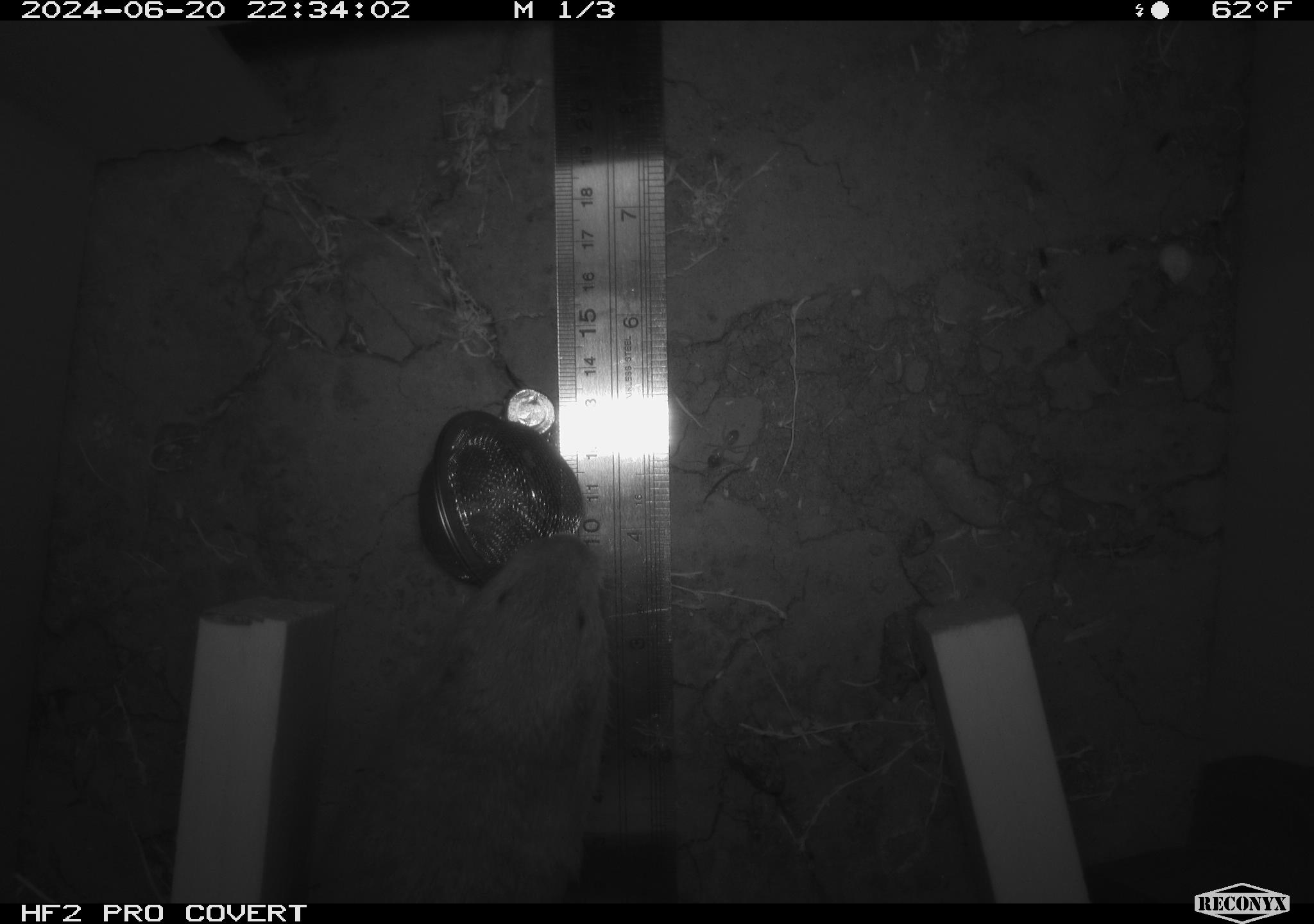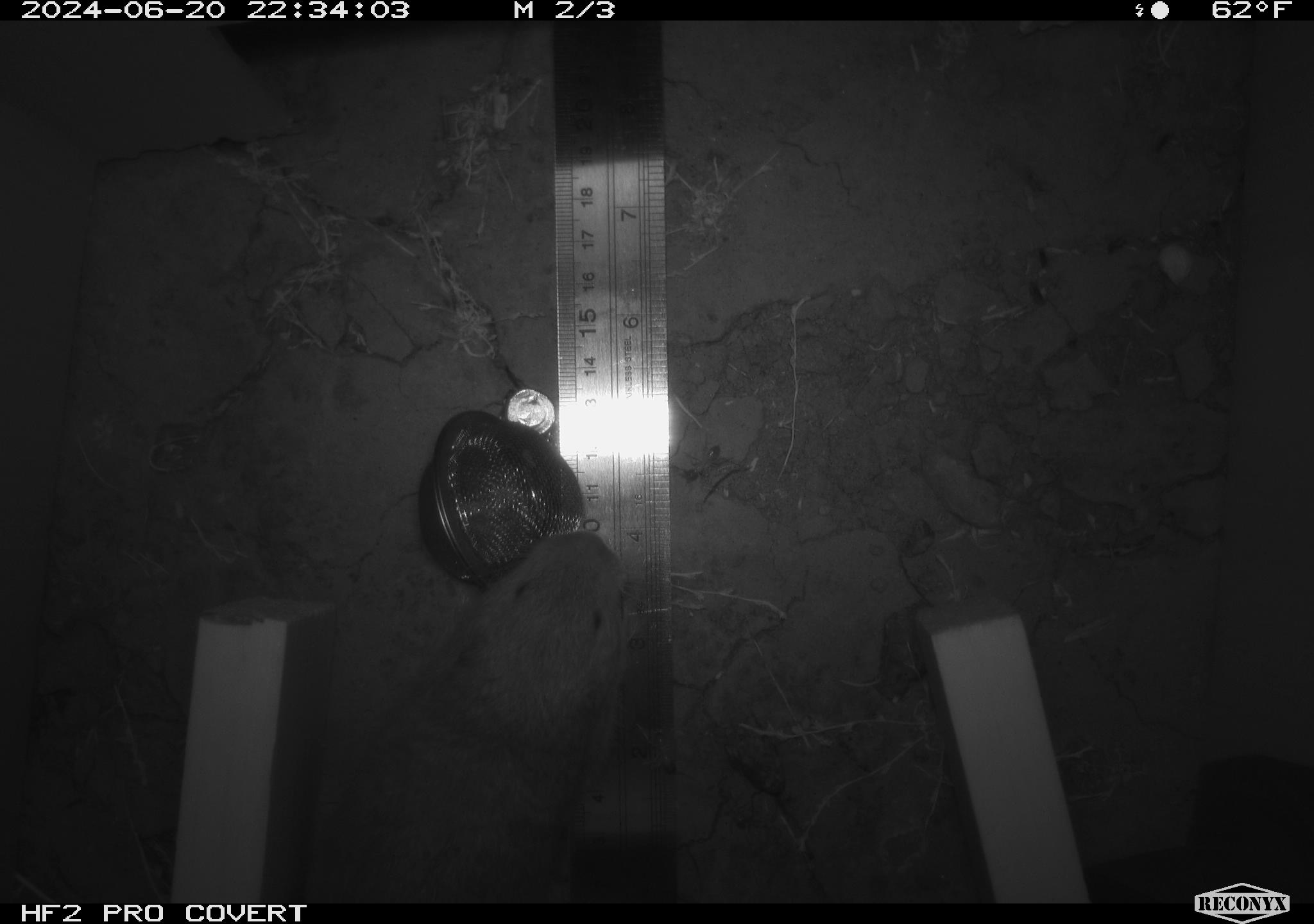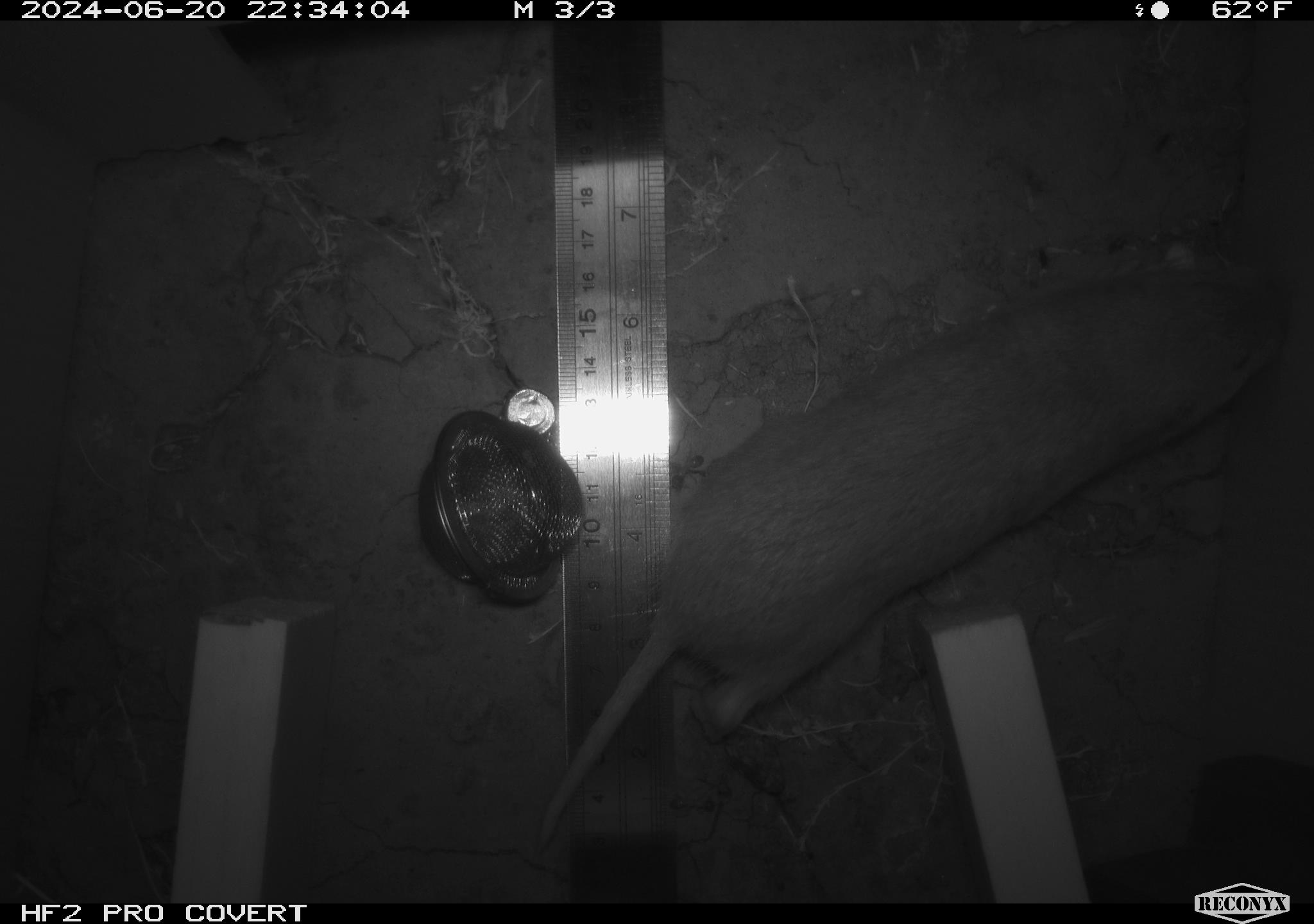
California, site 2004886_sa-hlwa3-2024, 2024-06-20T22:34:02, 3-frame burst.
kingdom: Animalia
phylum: Chordata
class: Mammalia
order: Rodentia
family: Geomyidae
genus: Thomomys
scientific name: Thomomys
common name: smooth-toothed pocket gophers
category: thomomys species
Thomomys species (smooth-toothed pocket gophers) (Thomomys).